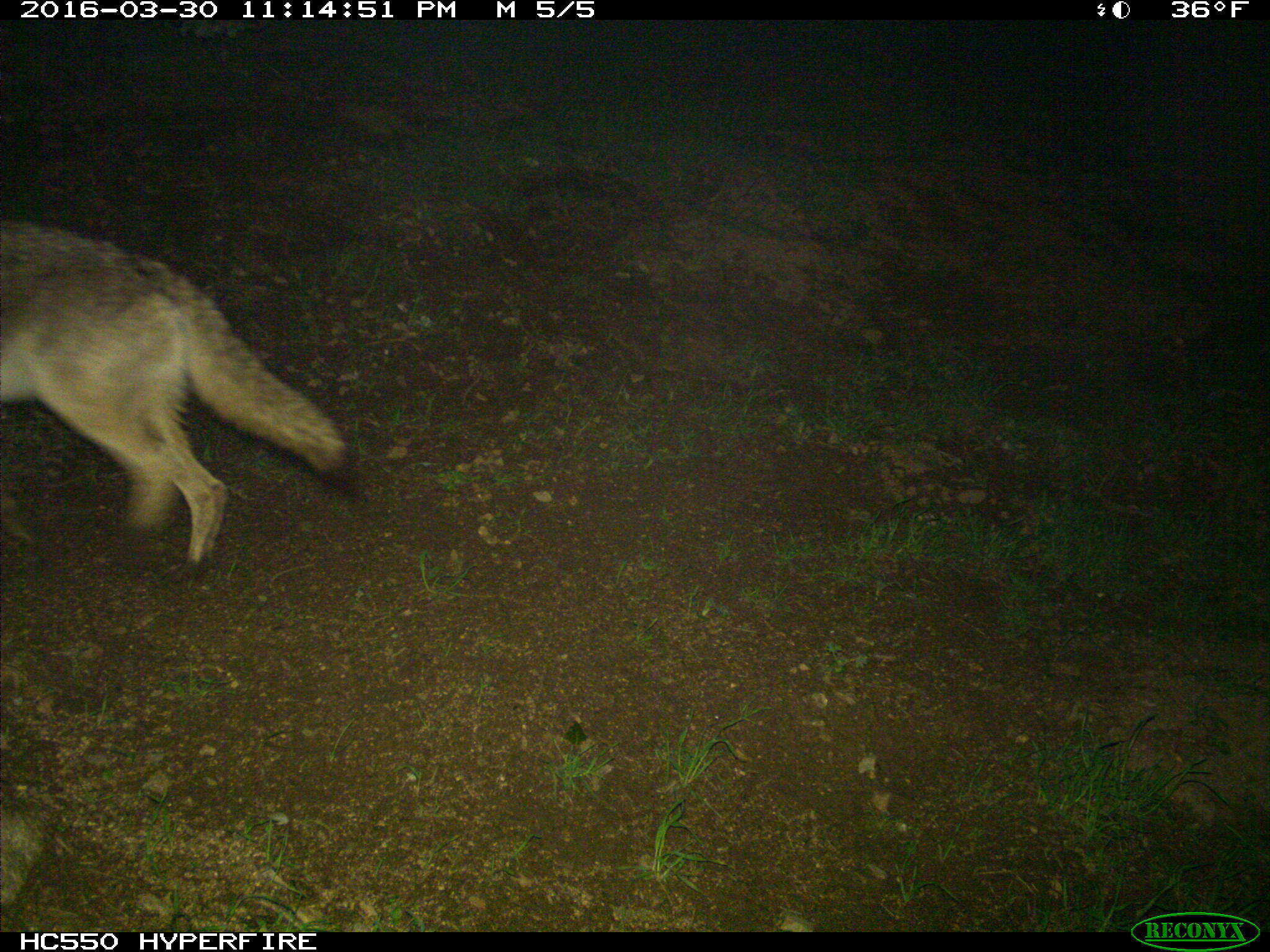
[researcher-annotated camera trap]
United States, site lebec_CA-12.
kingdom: Animalia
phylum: Chordata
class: Mammalia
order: Carnivora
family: Canidae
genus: Canis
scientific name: Canis latrans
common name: coyote